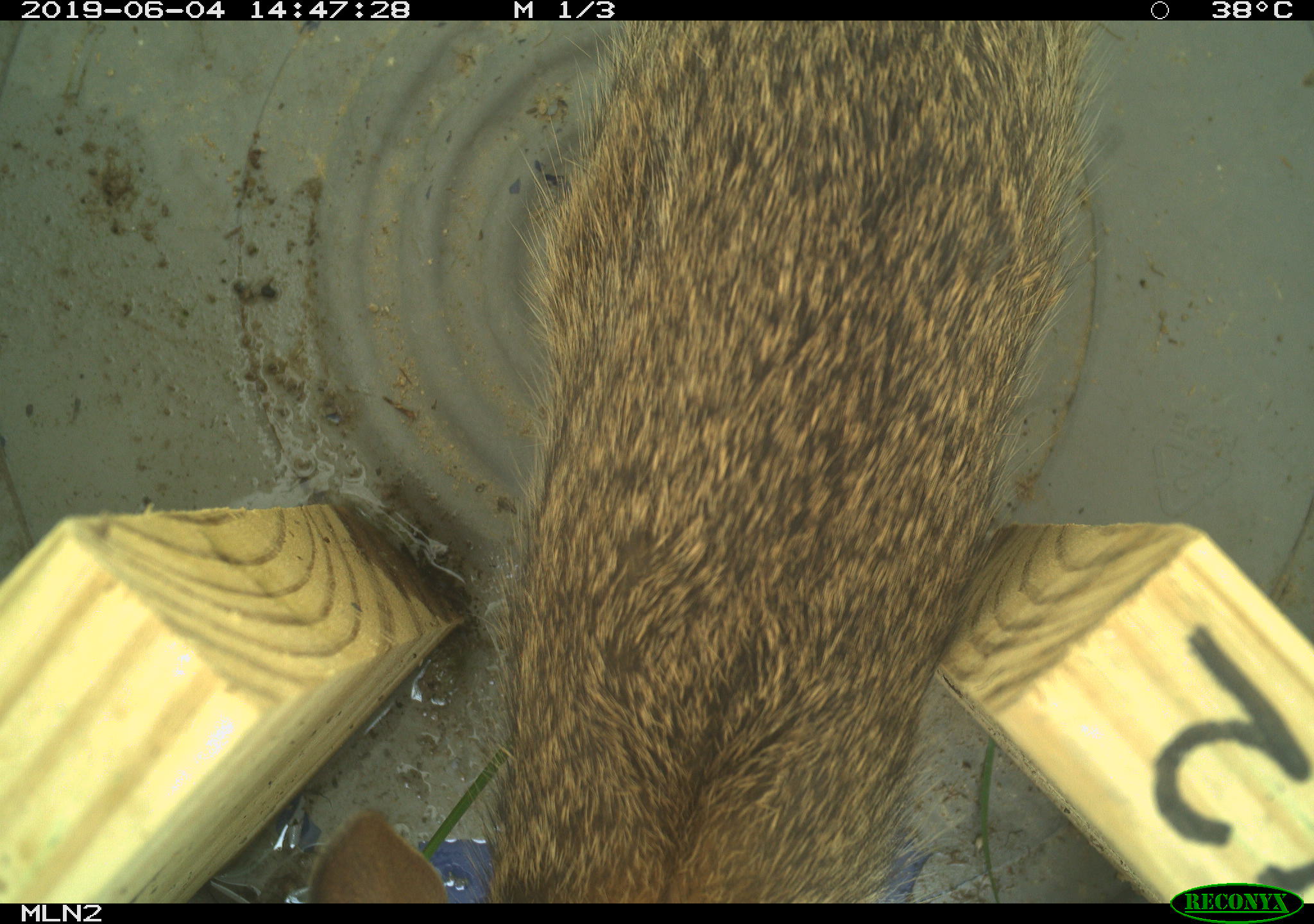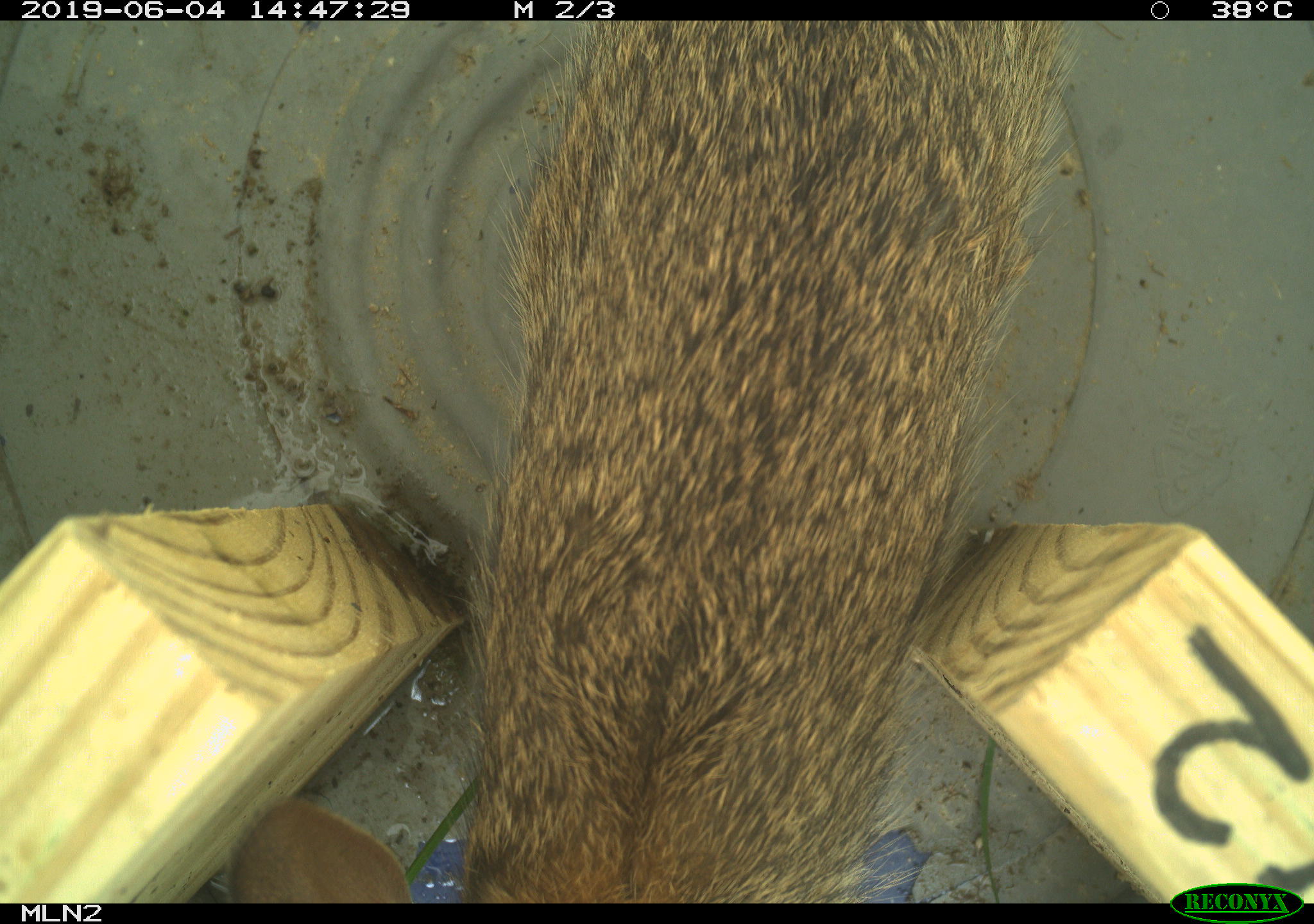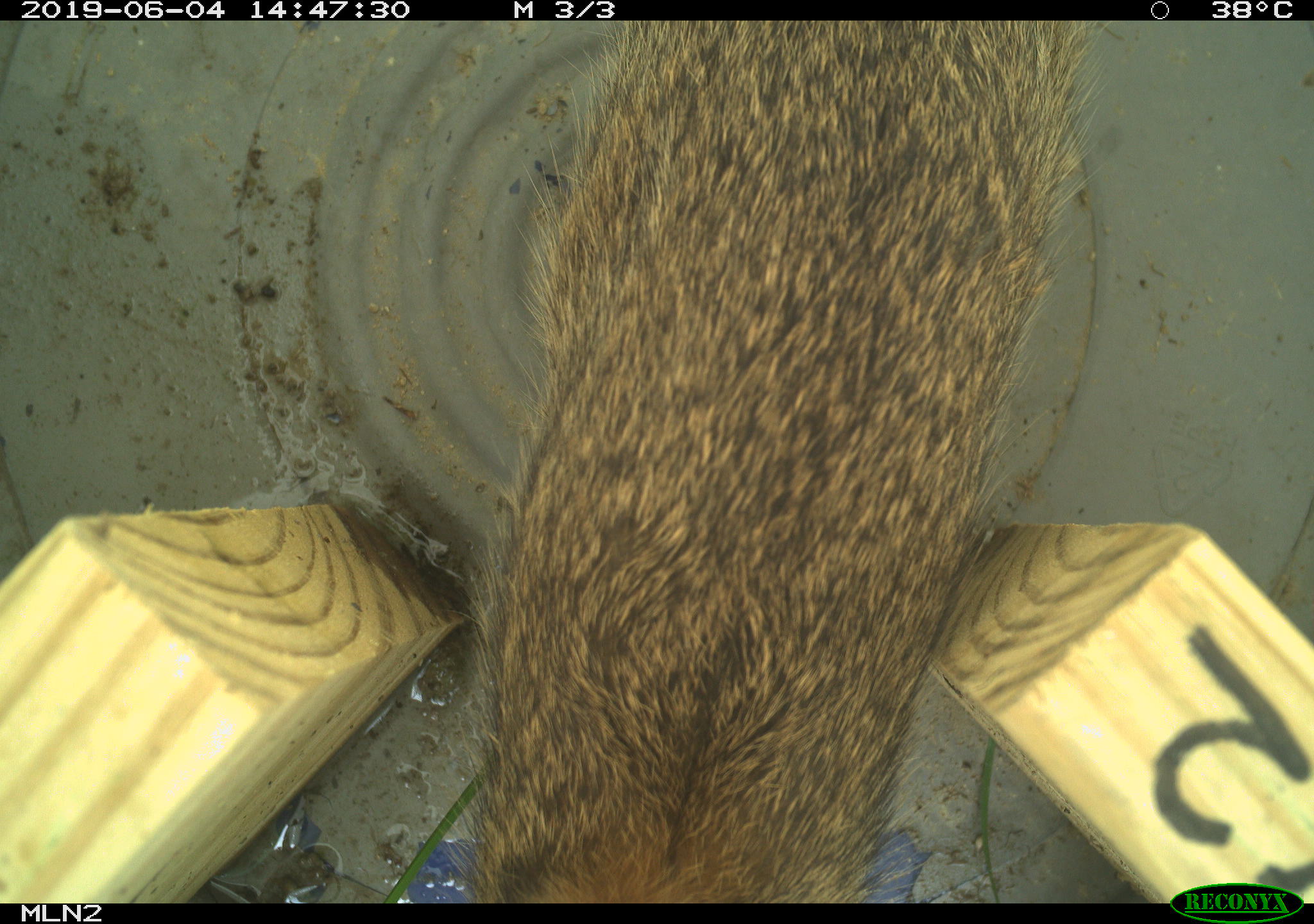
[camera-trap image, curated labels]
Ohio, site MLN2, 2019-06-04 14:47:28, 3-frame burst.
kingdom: Animalia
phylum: Chordata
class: Mammalia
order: Lagomorpha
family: Leporidae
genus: Sylvilagus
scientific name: Sylvilagus floridanus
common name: eastern cottontail